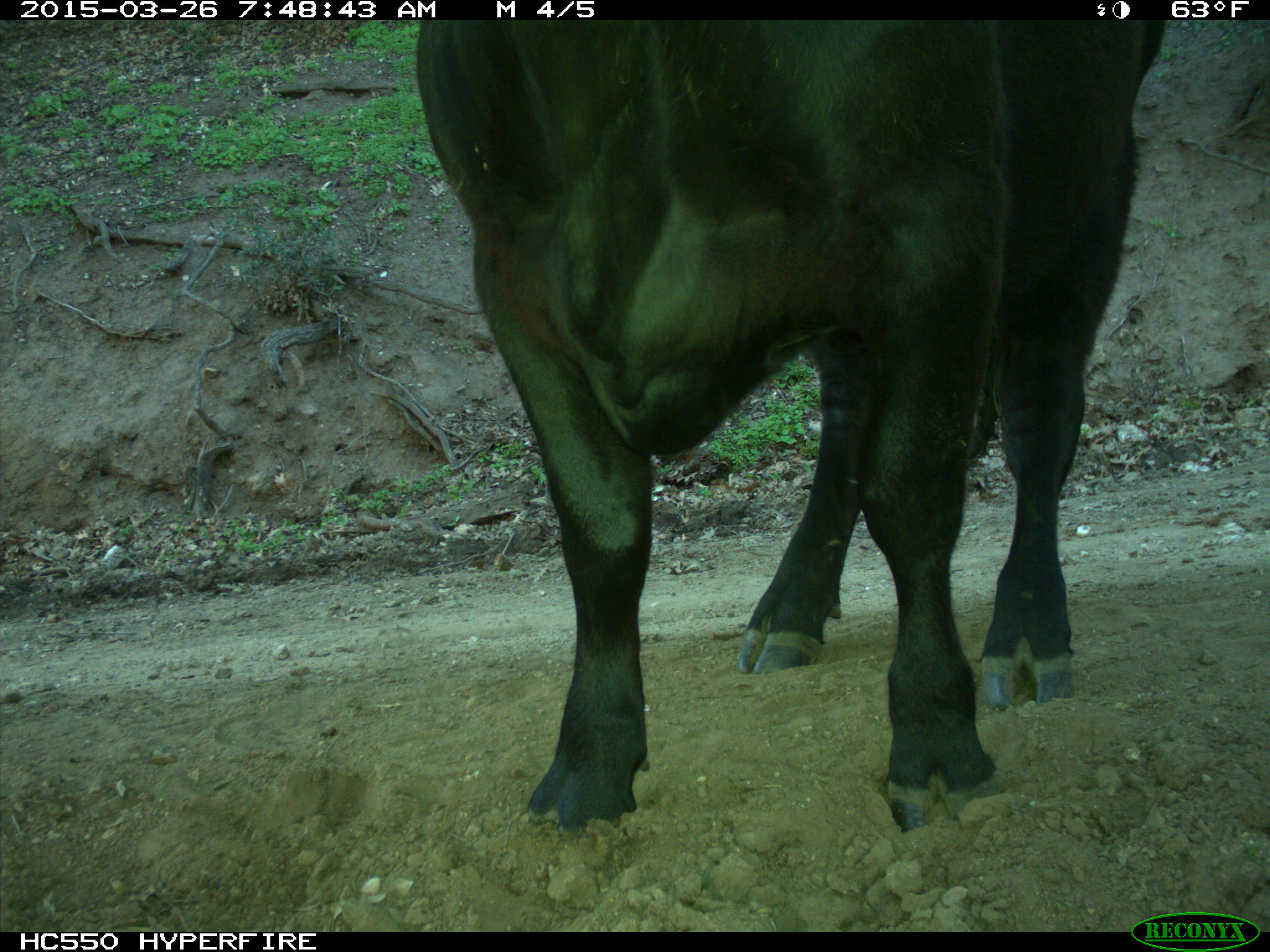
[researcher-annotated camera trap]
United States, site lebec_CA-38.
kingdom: Animalia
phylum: Chordata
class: Mammalia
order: Artiodactyla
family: Bovidae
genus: Bos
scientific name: Bos taurus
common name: domestic cow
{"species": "Bos taurus (domestic cow)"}